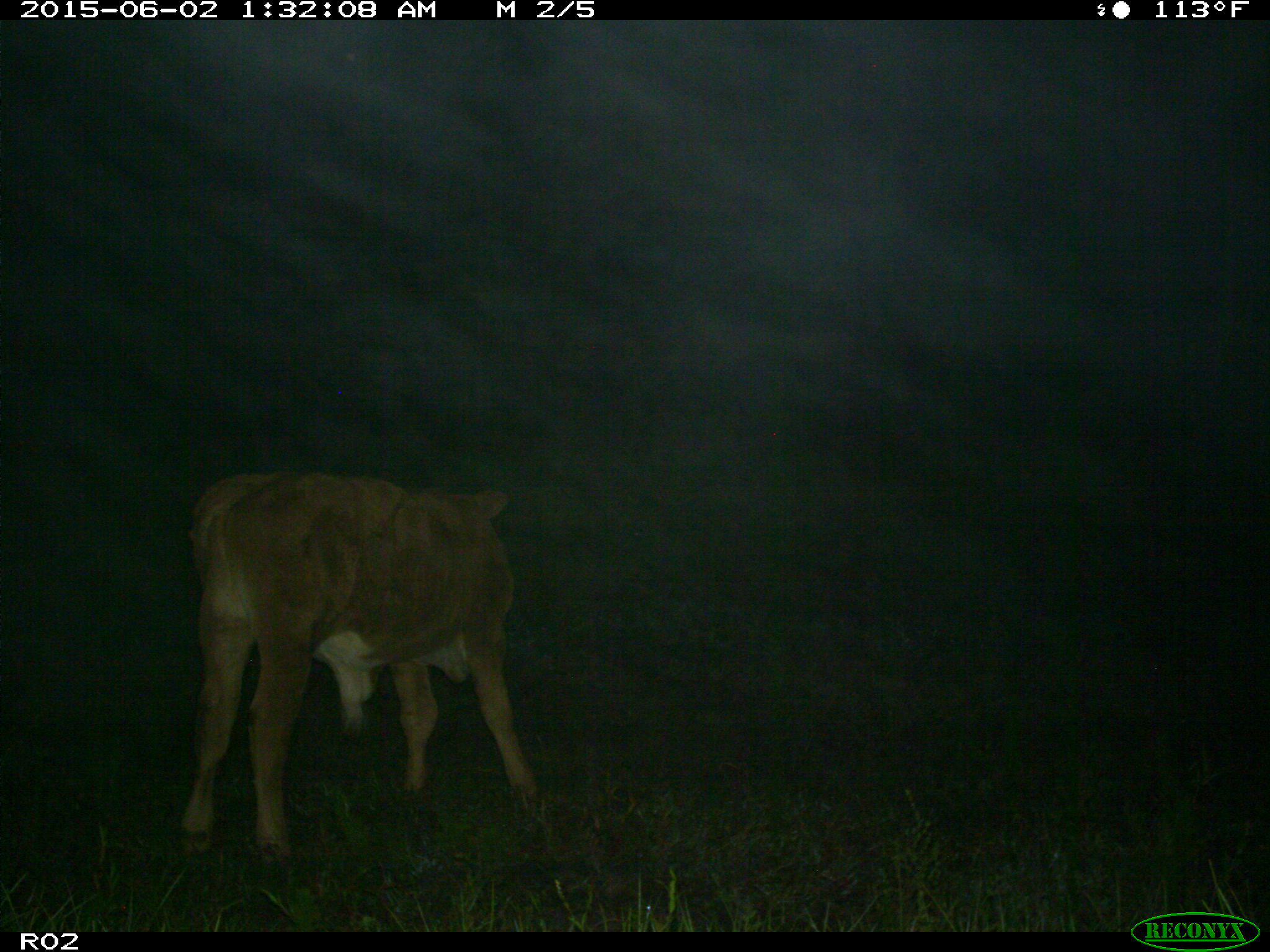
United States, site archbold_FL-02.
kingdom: Animalia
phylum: Chordata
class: Mammalia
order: Artiodactyla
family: Bovidae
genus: Bos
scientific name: Bos taurus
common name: domestic cow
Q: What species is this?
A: Bos taurus (domestic cow).